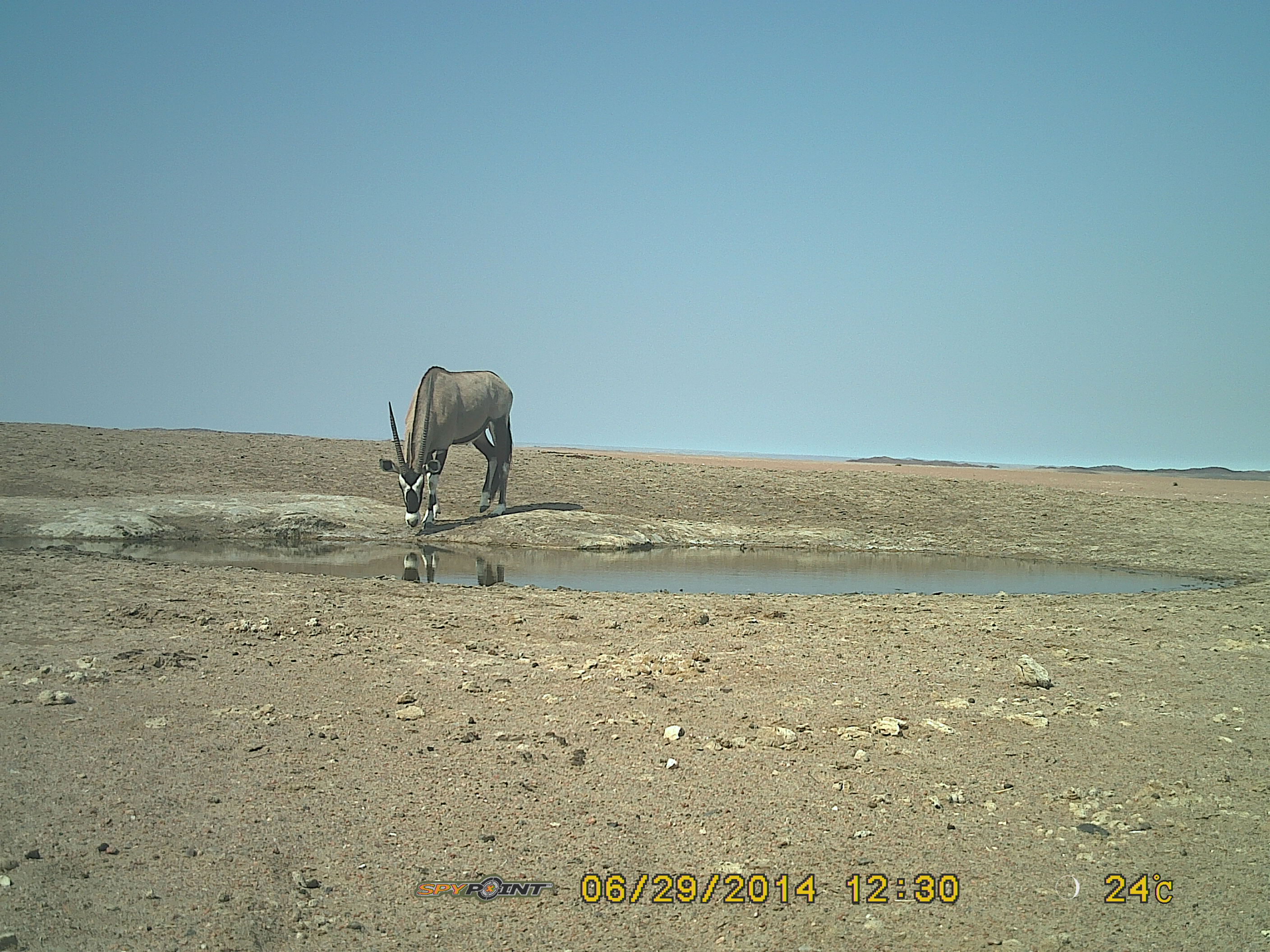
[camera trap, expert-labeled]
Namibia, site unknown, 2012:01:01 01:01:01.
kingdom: Animalia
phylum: Chordata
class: Mammalia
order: Artiodactyla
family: Bovidae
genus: Oryx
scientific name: Oryx gazella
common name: gemsbok